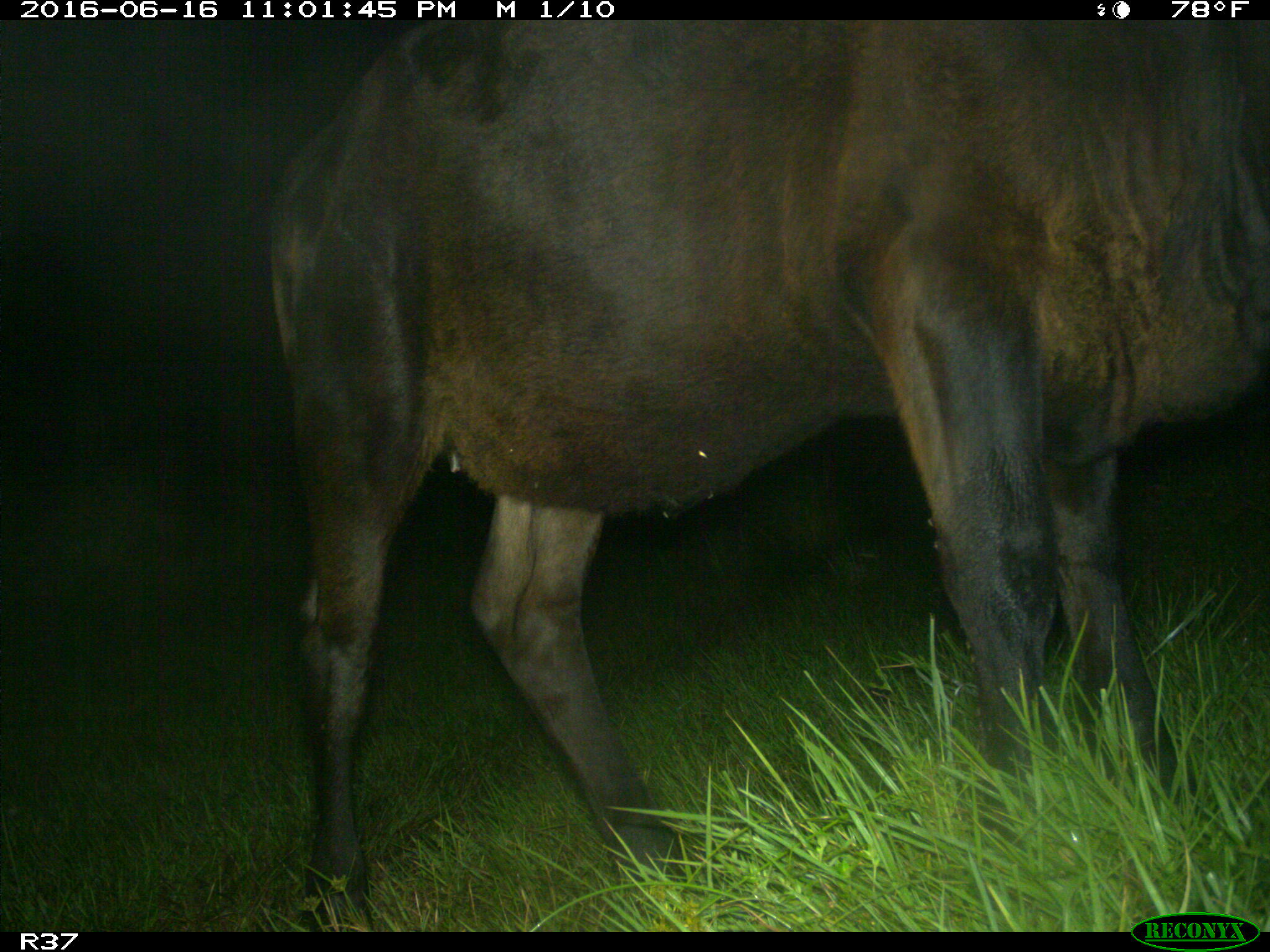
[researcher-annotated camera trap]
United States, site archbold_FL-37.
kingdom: Animalia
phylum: Chordata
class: Mammalia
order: Artiodactyla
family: Bovidae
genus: Bos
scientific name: Bos taurus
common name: domestic cow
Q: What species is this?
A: Bos taurus (domestic cow).